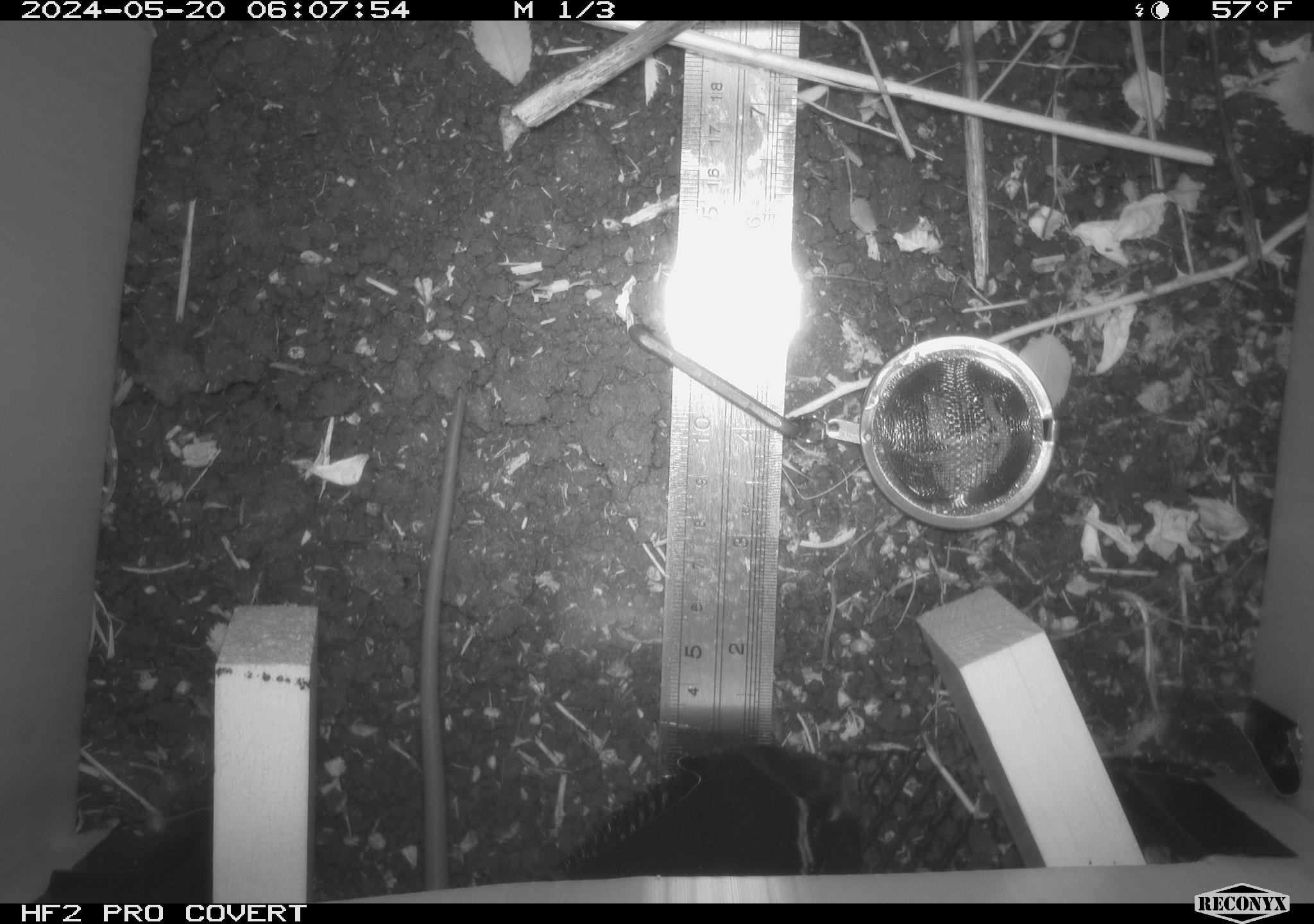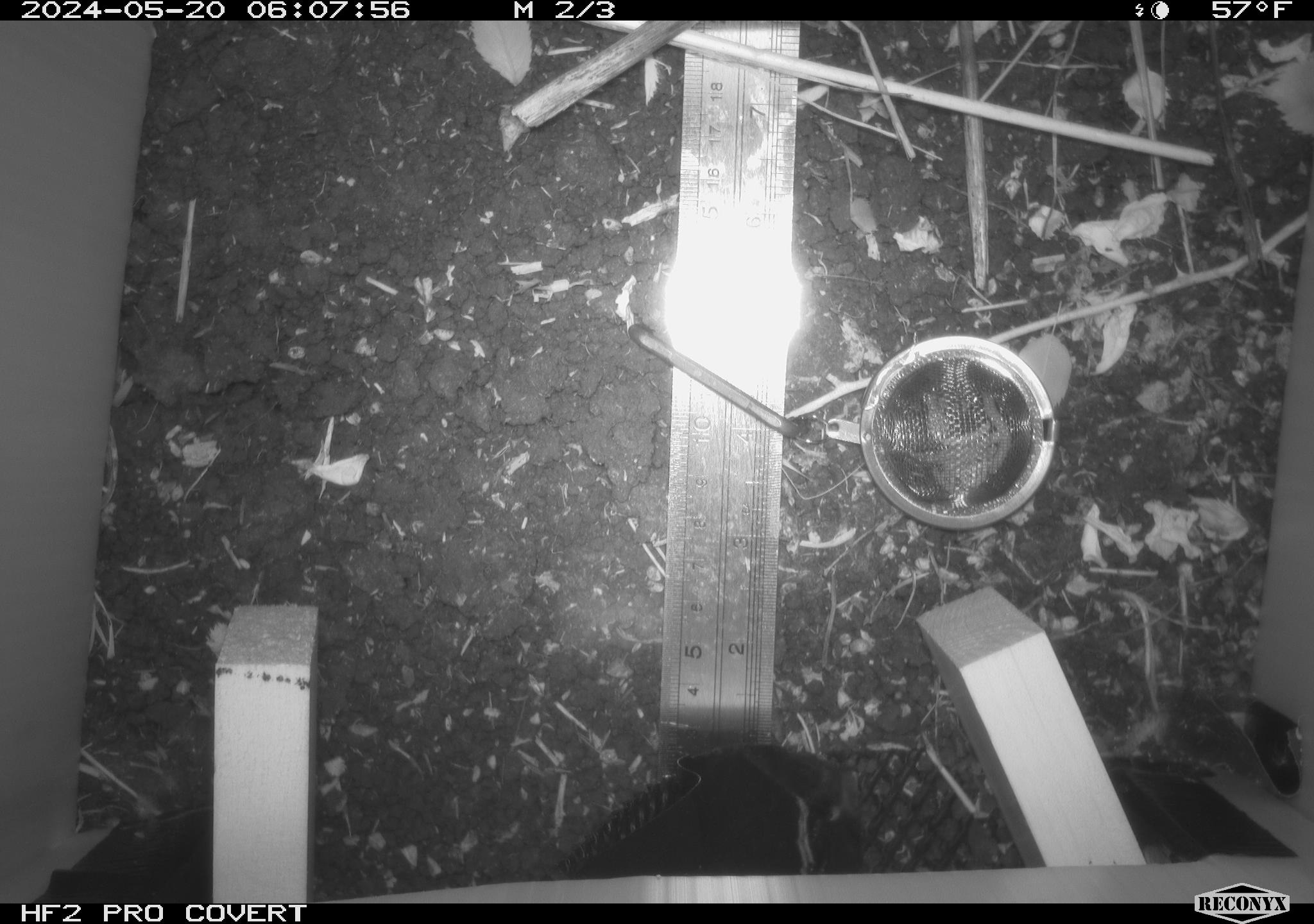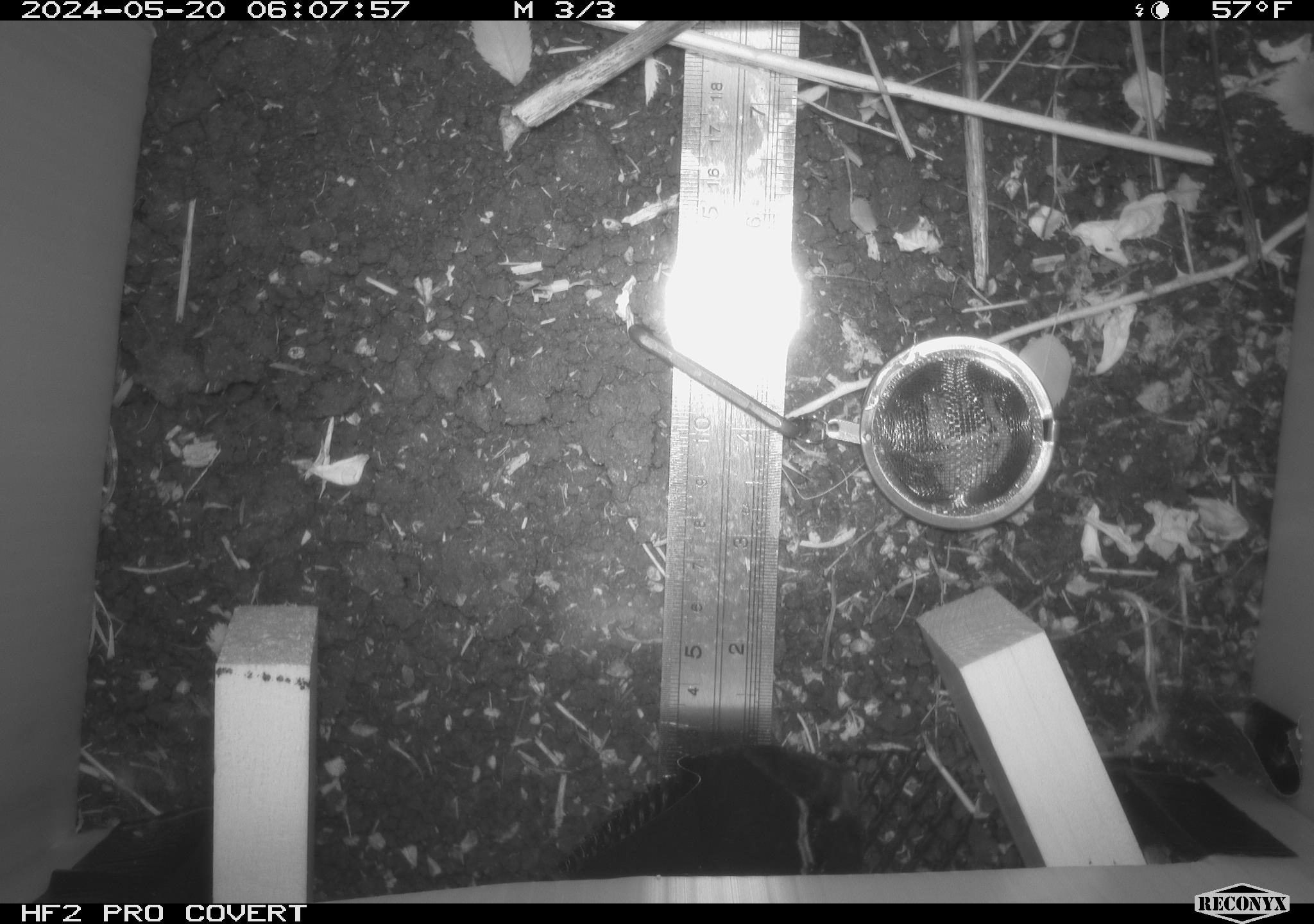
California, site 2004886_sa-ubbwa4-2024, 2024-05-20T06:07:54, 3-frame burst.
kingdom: Animalia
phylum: Chordata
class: Mammalia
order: Rodentia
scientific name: Rodentia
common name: woodrat or rat or mouse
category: woodrat or rat or mouse species